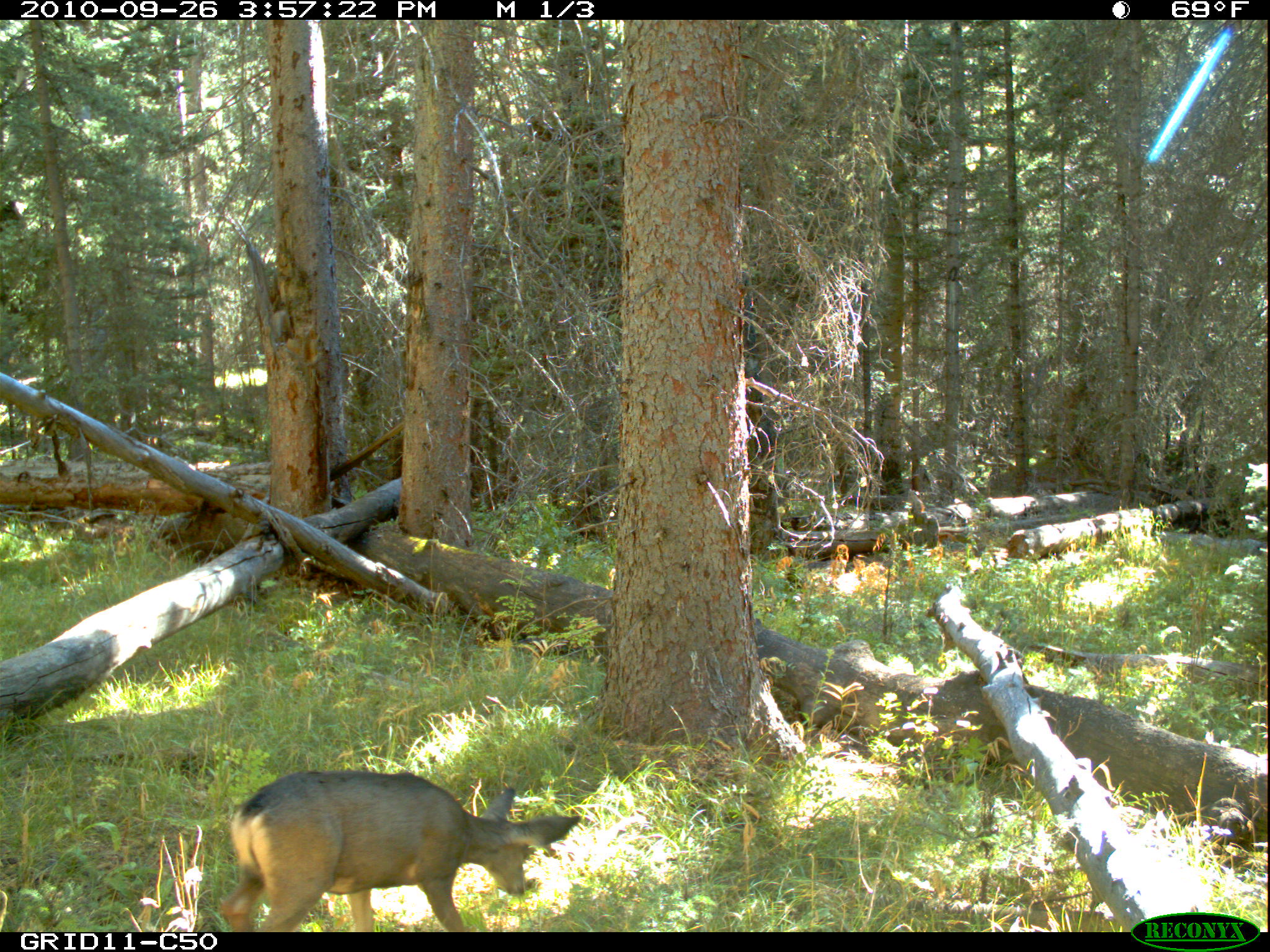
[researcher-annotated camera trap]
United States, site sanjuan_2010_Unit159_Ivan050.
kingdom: Animalia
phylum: Chordata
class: Mammalia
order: Artiodactyla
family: Cervidae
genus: Odocoileus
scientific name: Odocoileus hemionus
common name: mule deer